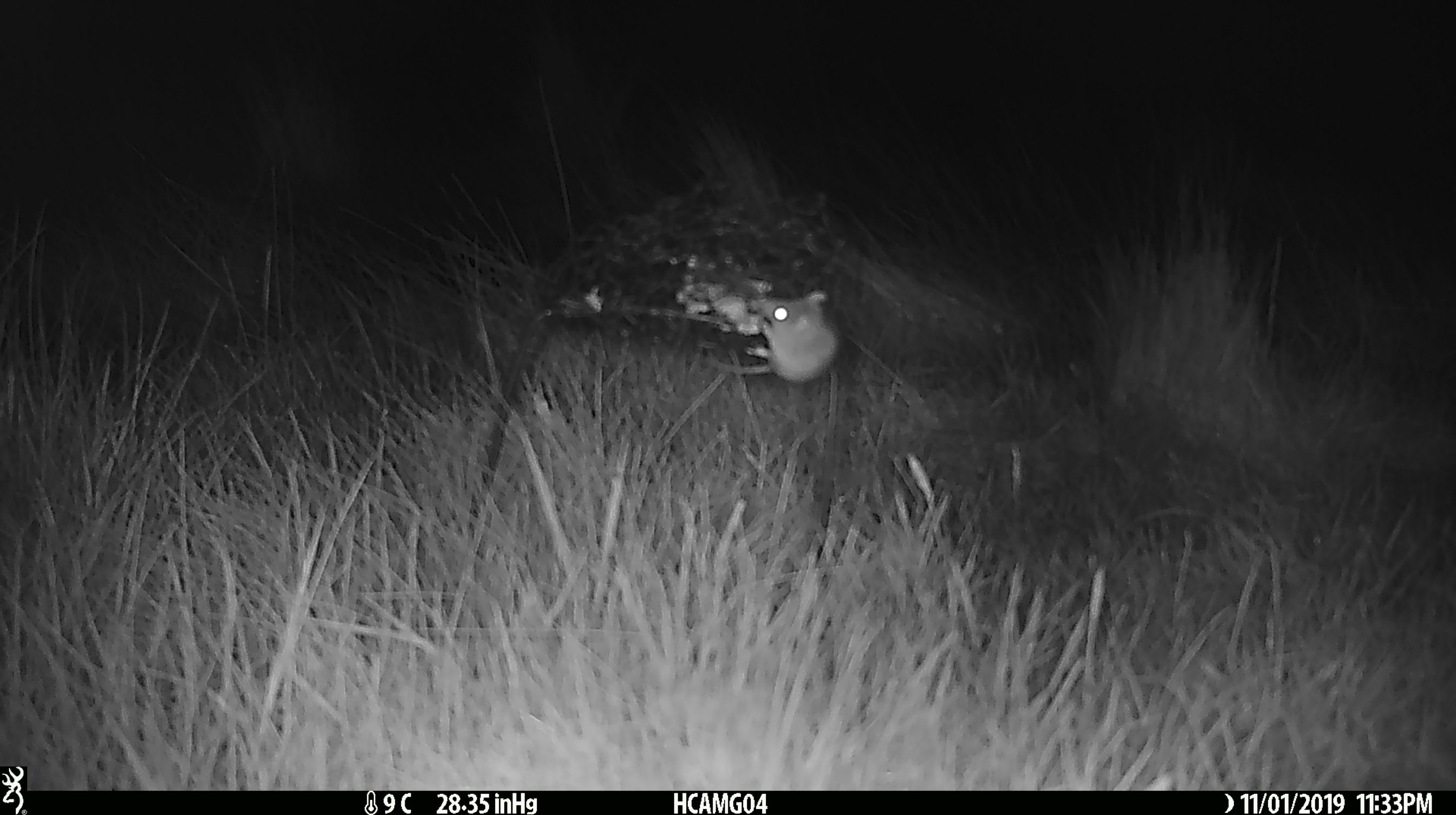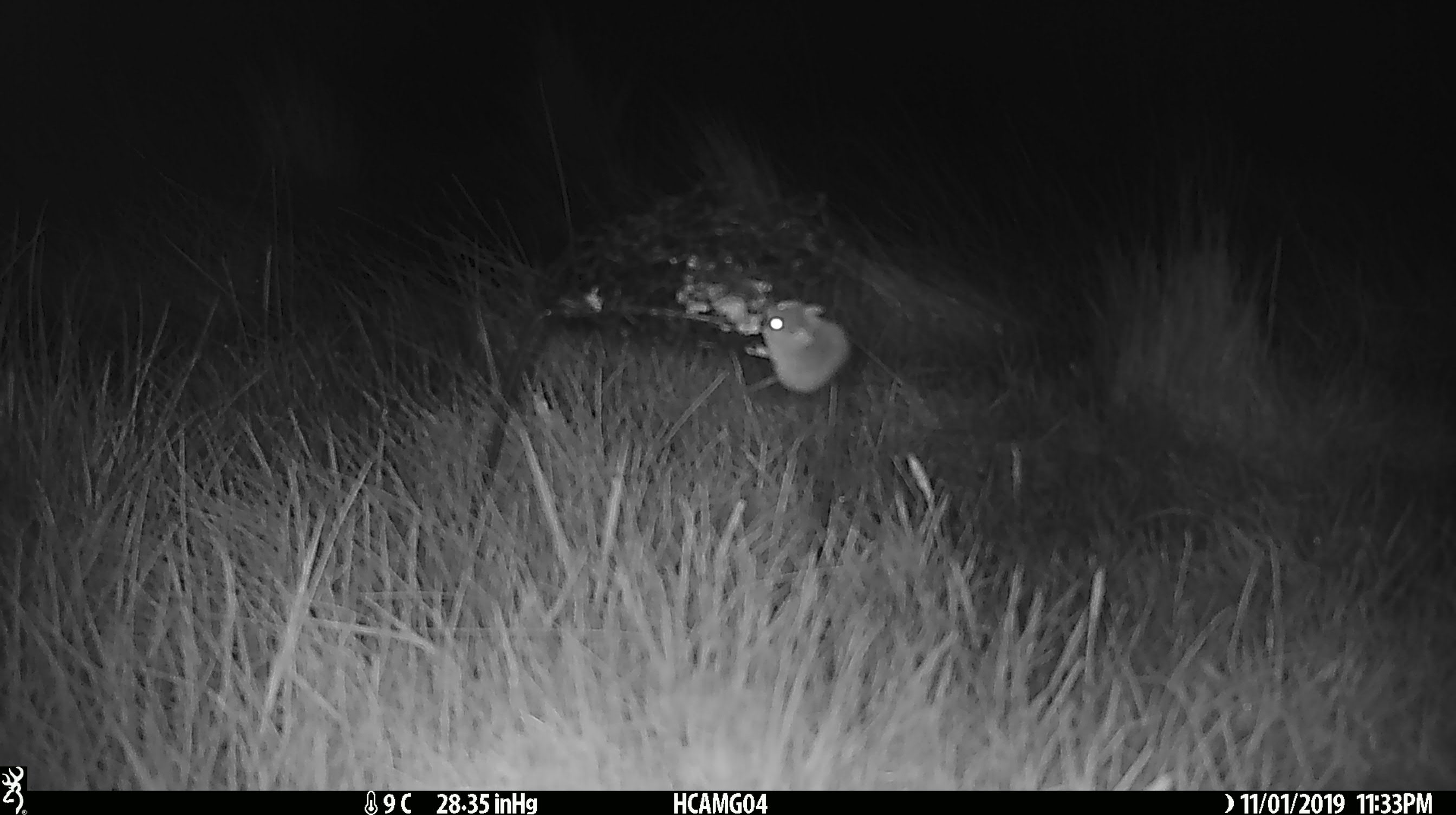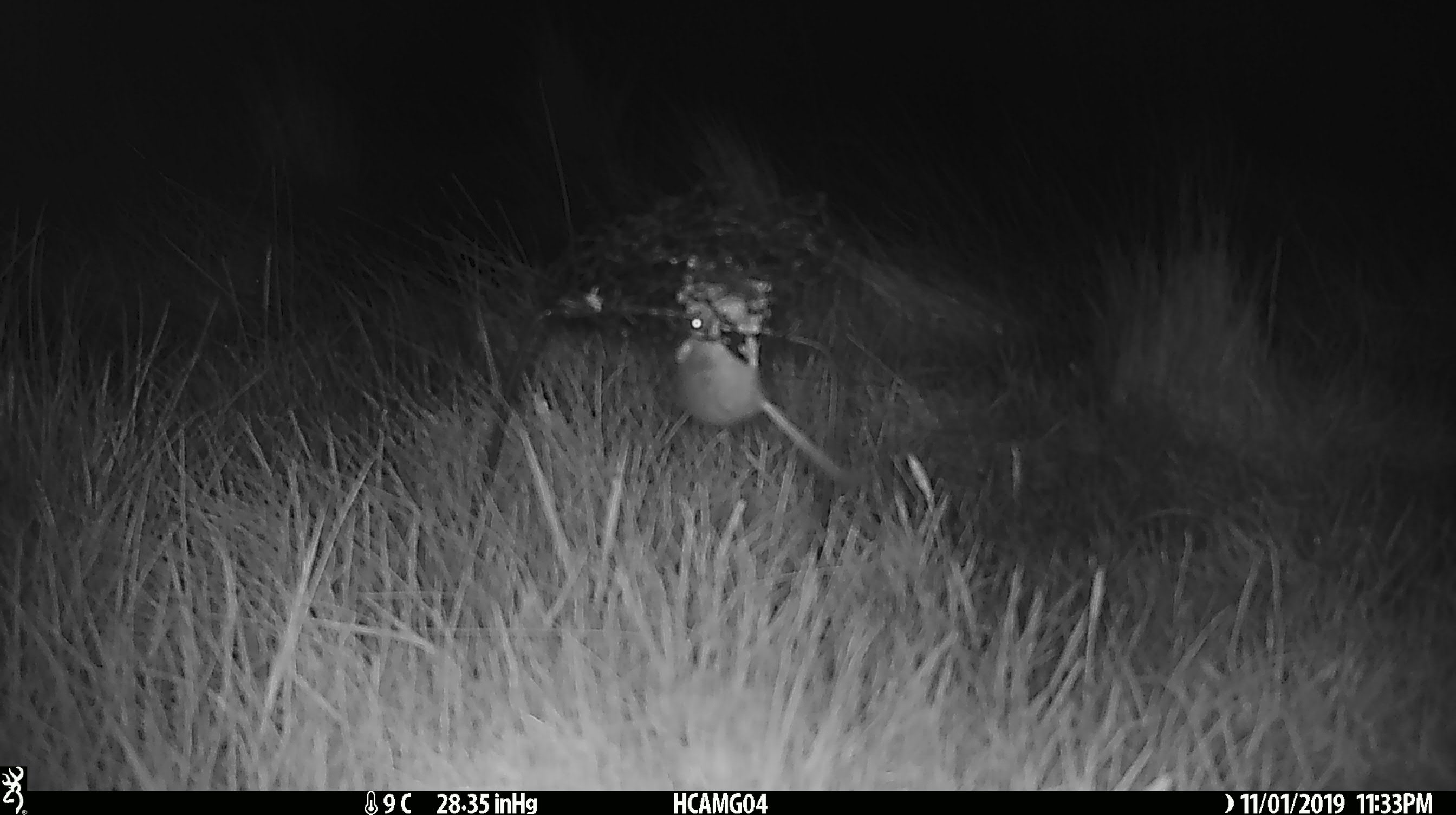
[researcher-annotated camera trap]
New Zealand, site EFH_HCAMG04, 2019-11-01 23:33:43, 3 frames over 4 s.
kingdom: Animalia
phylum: Chordata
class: Mammalia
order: Rodentia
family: Muridae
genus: Mus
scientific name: Mus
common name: mouse